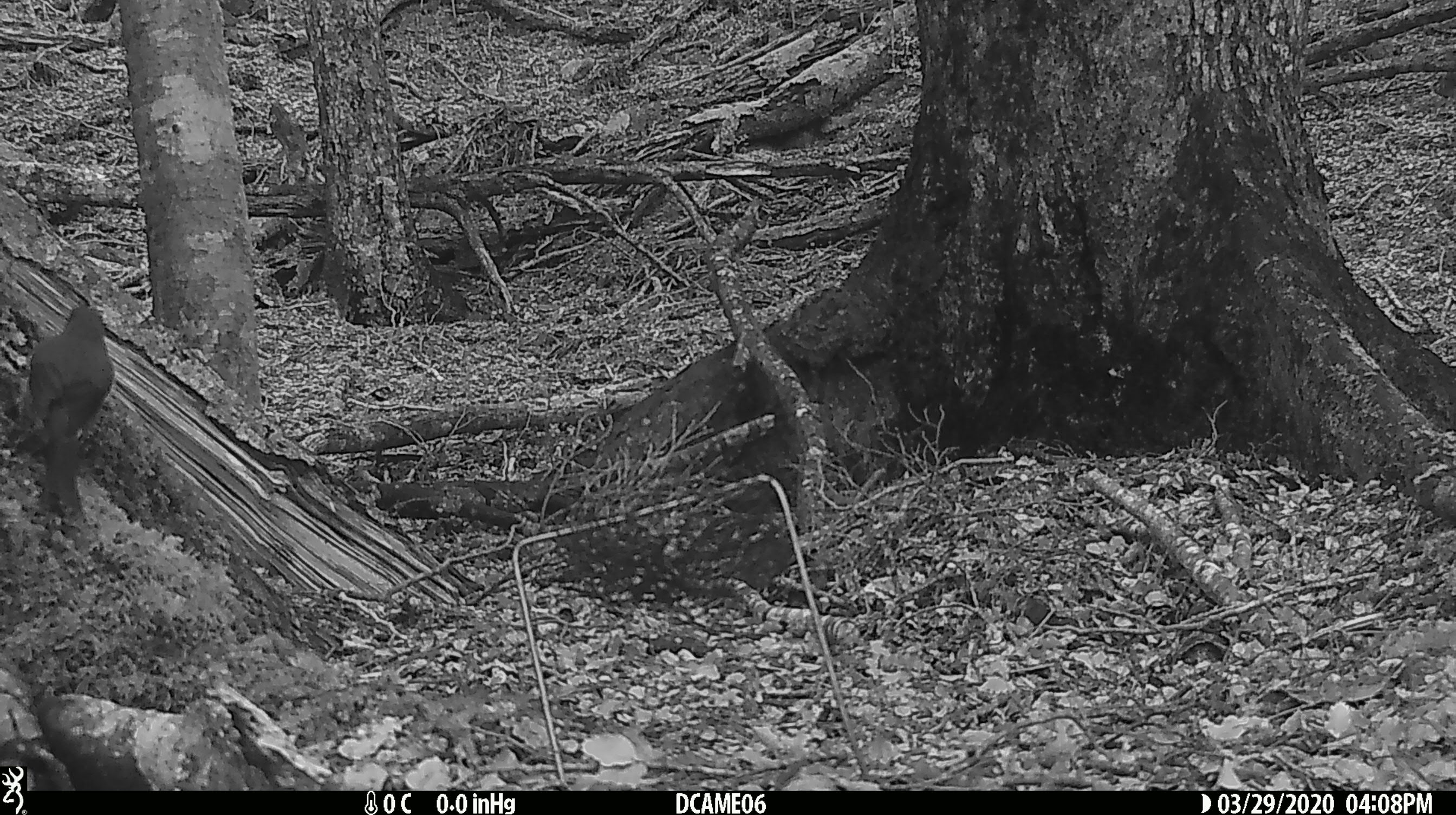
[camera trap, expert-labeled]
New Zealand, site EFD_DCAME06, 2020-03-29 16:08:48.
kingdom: Animalia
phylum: Chordata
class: Aves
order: Passeriformes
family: Meliphagidae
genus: Anthornis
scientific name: Anthornis melanura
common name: new zealand bellbird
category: bellbird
Bellbird (new zealand bellbird) (Anthornis melanura).